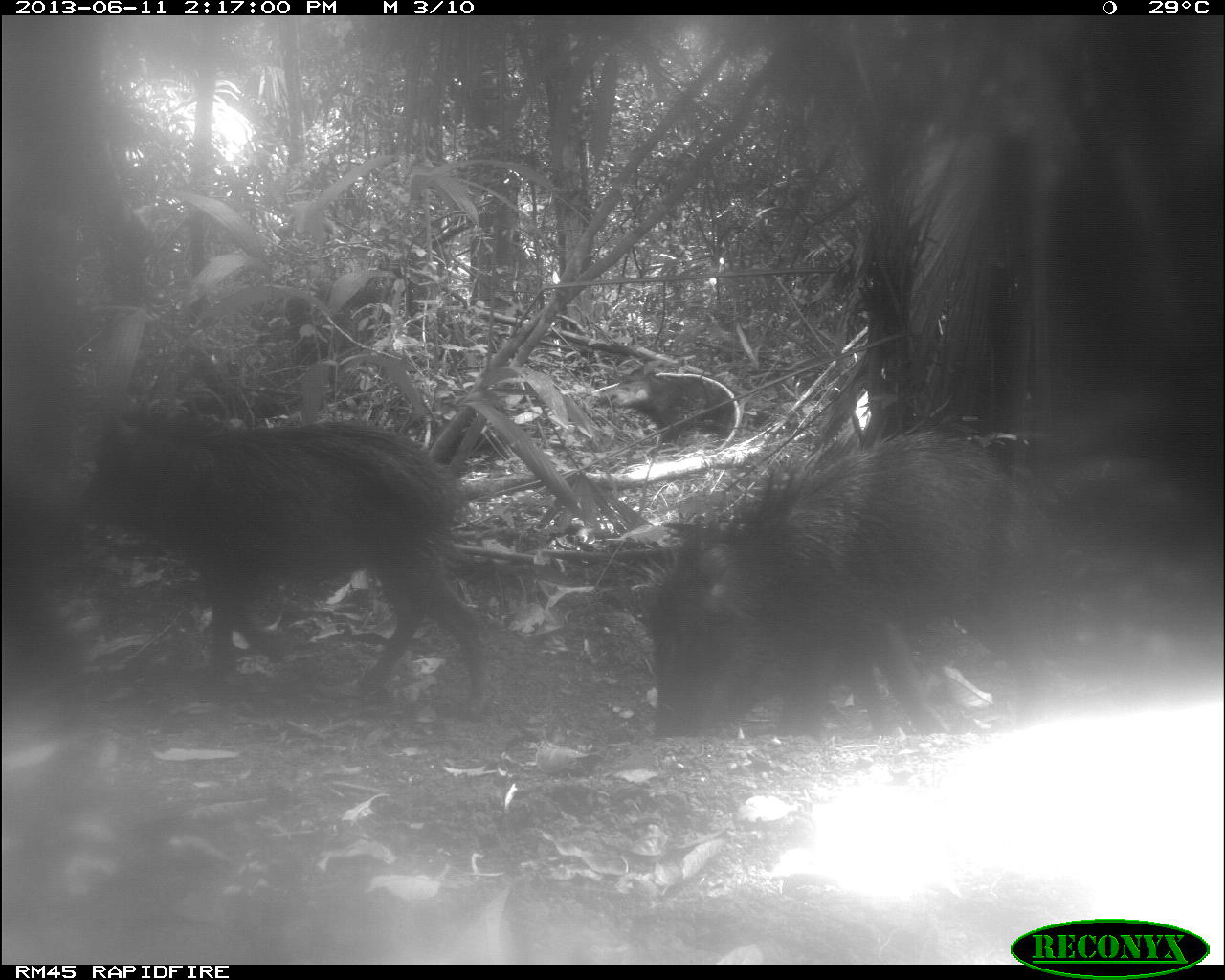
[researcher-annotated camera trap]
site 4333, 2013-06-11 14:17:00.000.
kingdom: Animalia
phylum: Chordata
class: Mammalia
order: Artiodactyla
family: Tayassuidae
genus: Tayassu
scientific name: Tayassu pecari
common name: white-lipped peccary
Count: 4.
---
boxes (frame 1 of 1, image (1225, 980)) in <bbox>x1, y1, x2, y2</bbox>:
tayassu pecari: <bbox>78, 396, 494, 716</bbox>; <bbox>633, 435, 1071, 738</bbox>